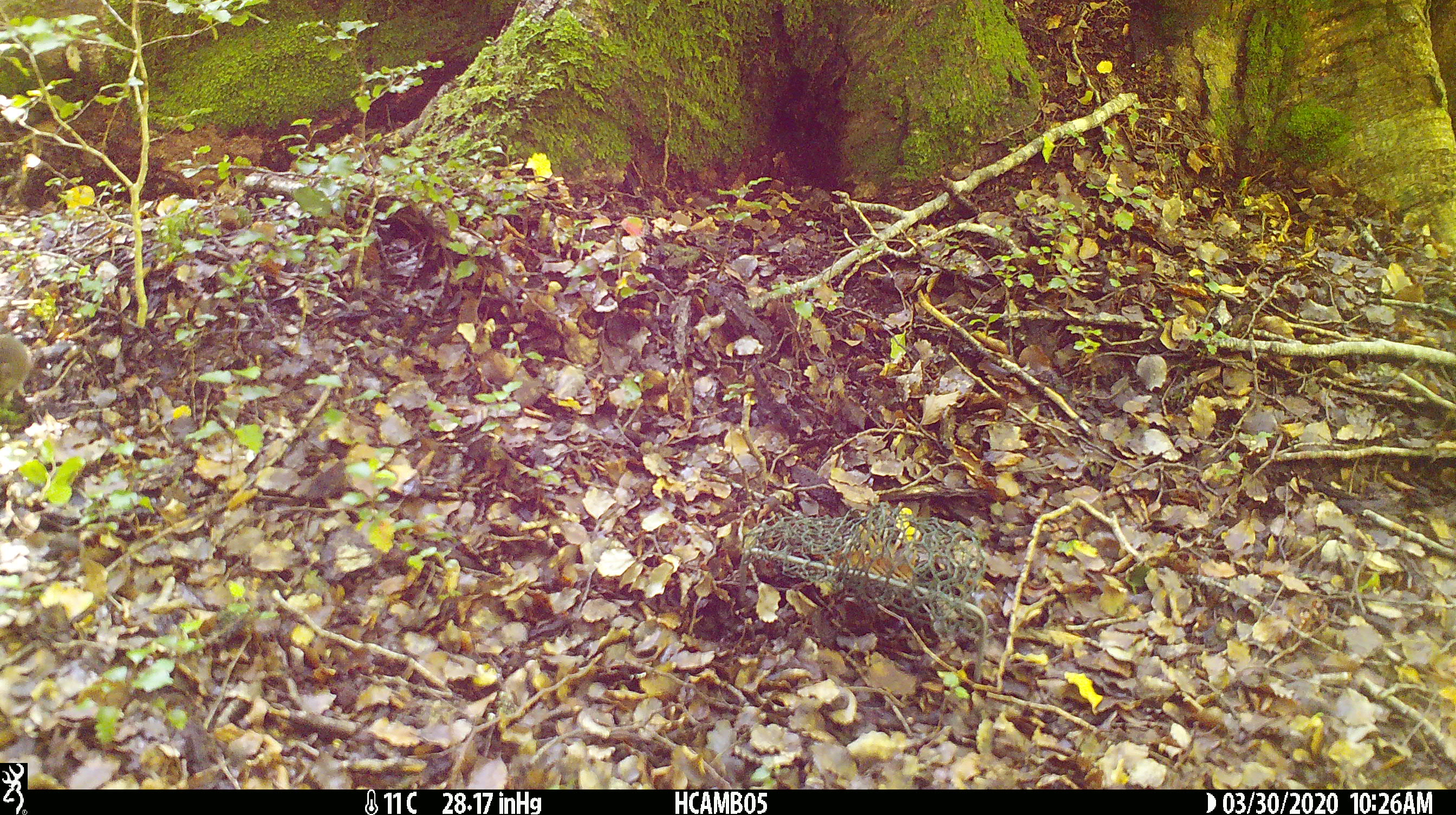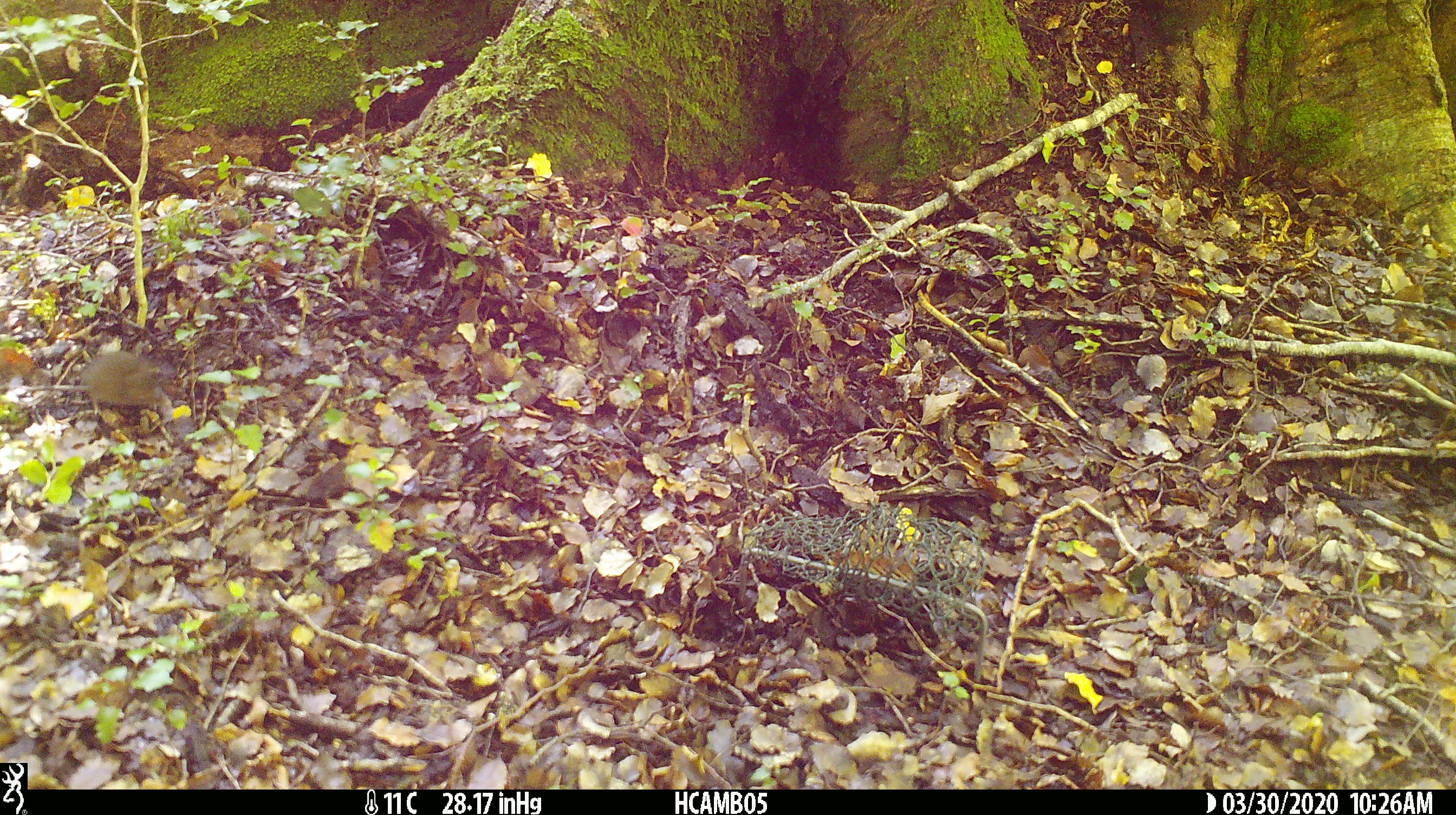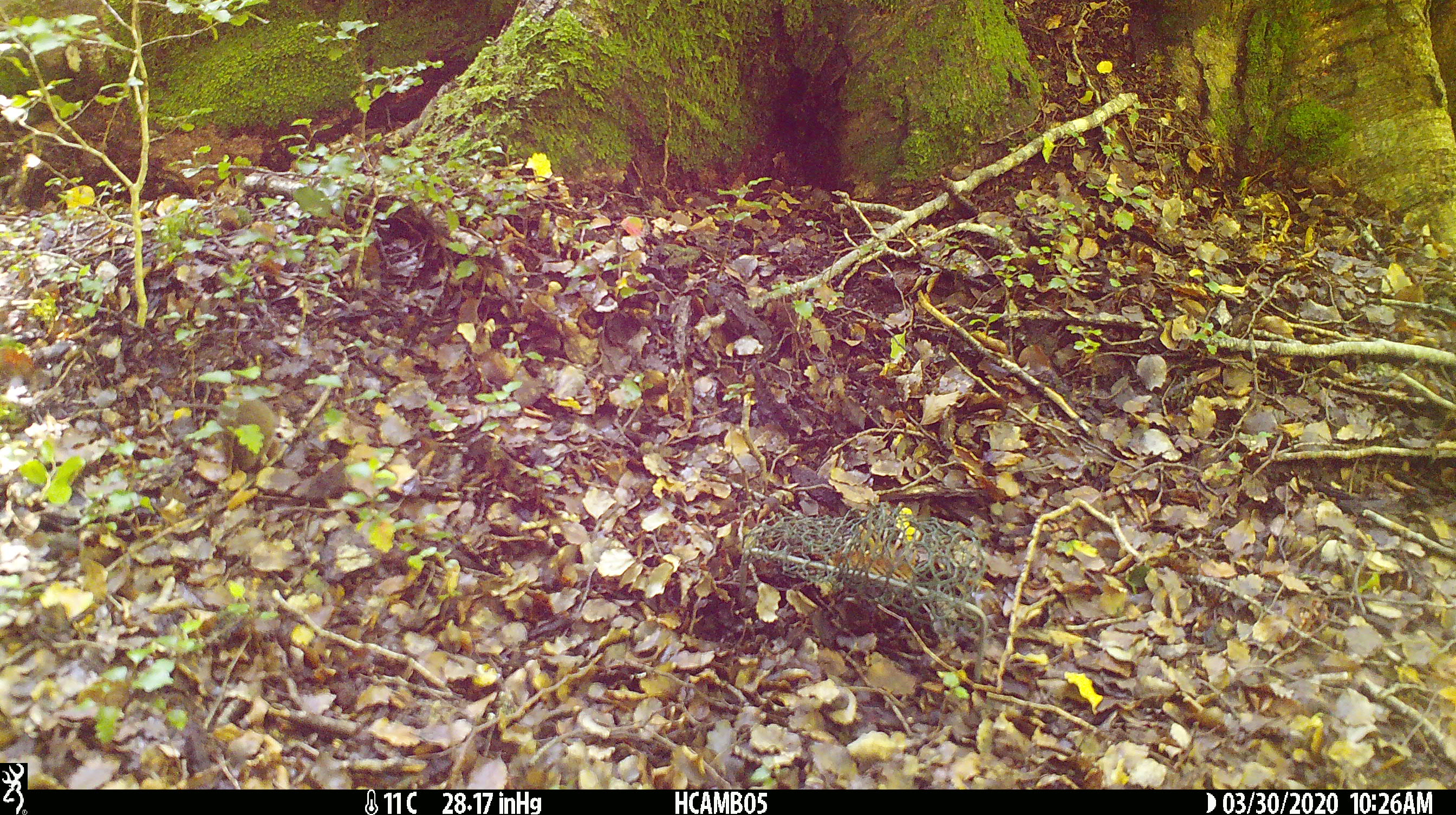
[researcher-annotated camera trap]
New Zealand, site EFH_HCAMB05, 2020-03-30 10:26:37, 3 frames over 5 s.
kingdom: Animalia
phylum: Chordata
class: Mammalia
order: Rodentia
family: Muridae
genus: Mus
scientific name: Mus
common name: mouse